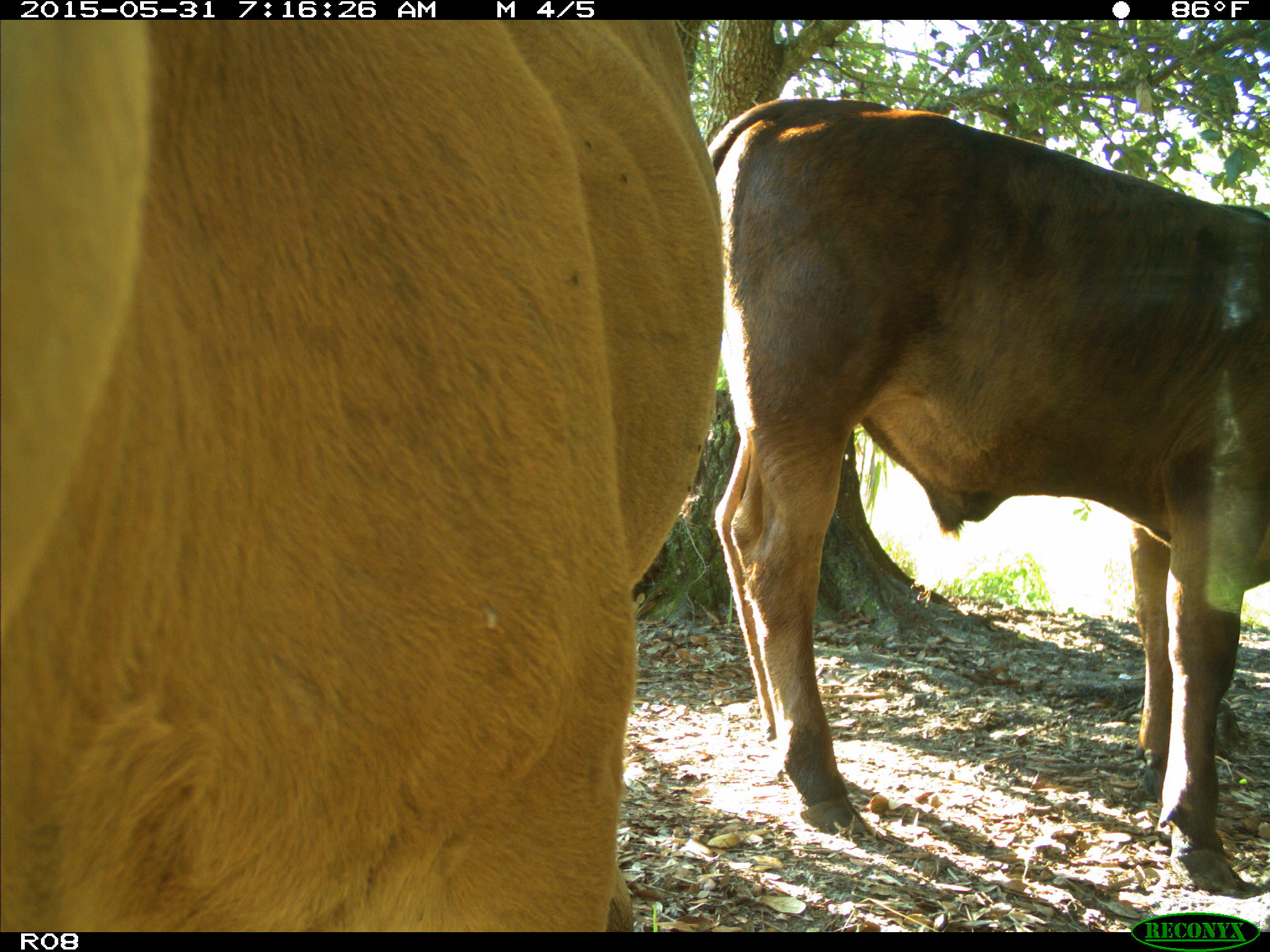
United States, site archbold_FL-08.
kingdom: Animalia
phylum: Chordata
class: Mammalia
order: Artiodactyla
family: Bovidae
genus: Bos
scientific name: Bos taurus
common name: domestic cow